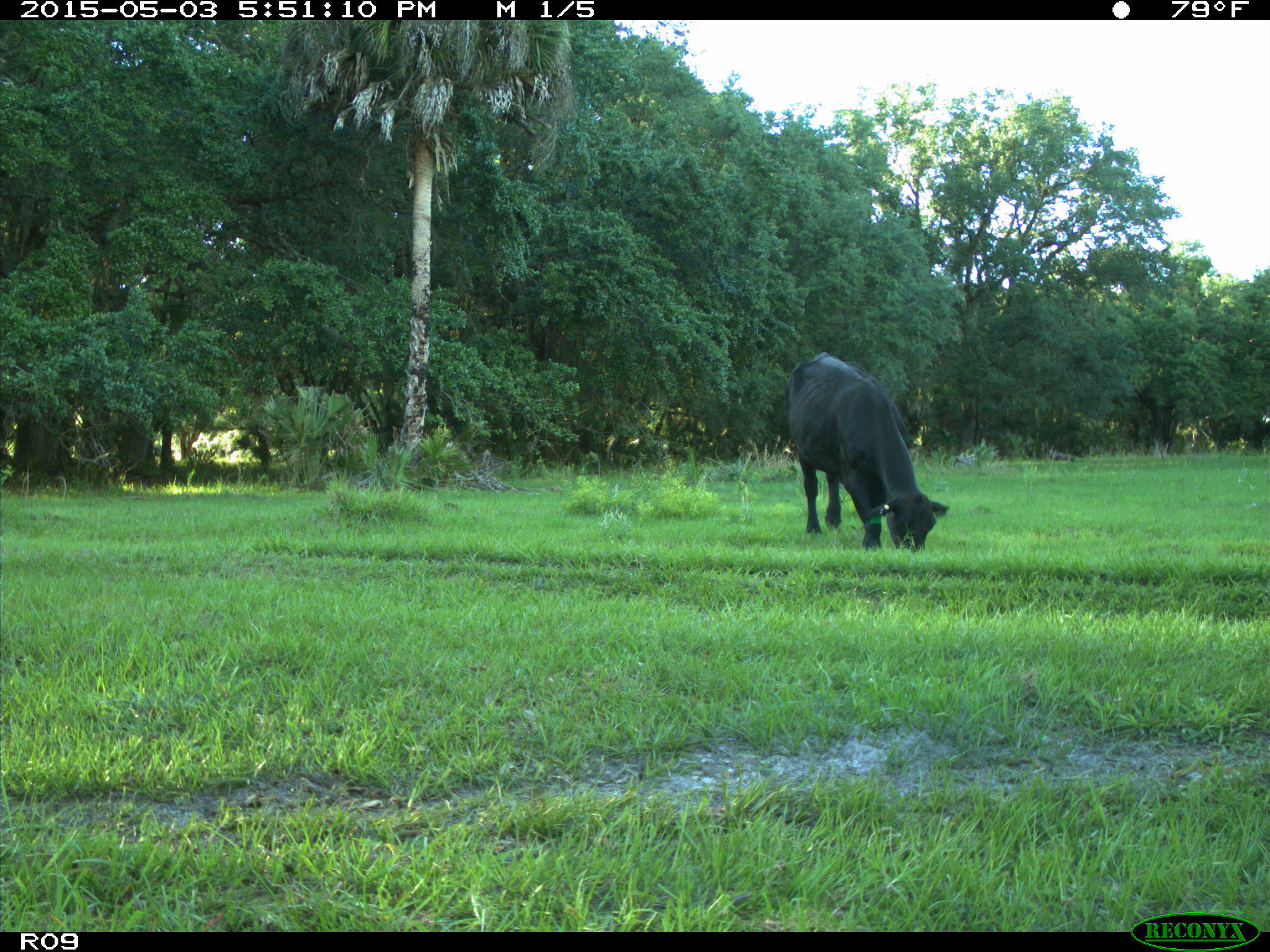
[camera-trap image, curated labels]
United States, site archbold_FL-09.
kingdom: Animalia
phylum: Chordata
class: Mammalia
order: Artiodactyla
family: Bovidae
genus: Bos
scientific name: Bos taurus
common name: domestic cow